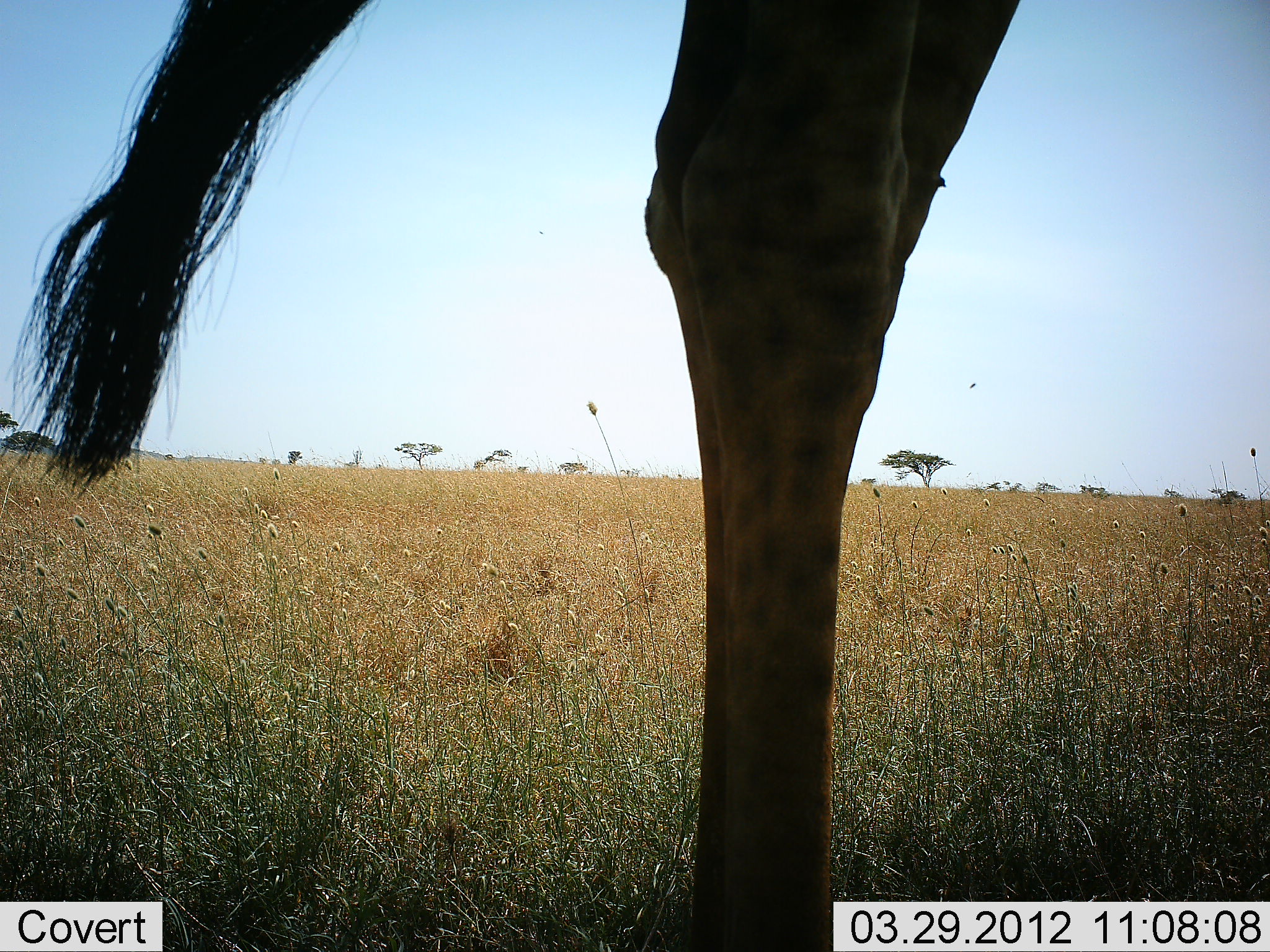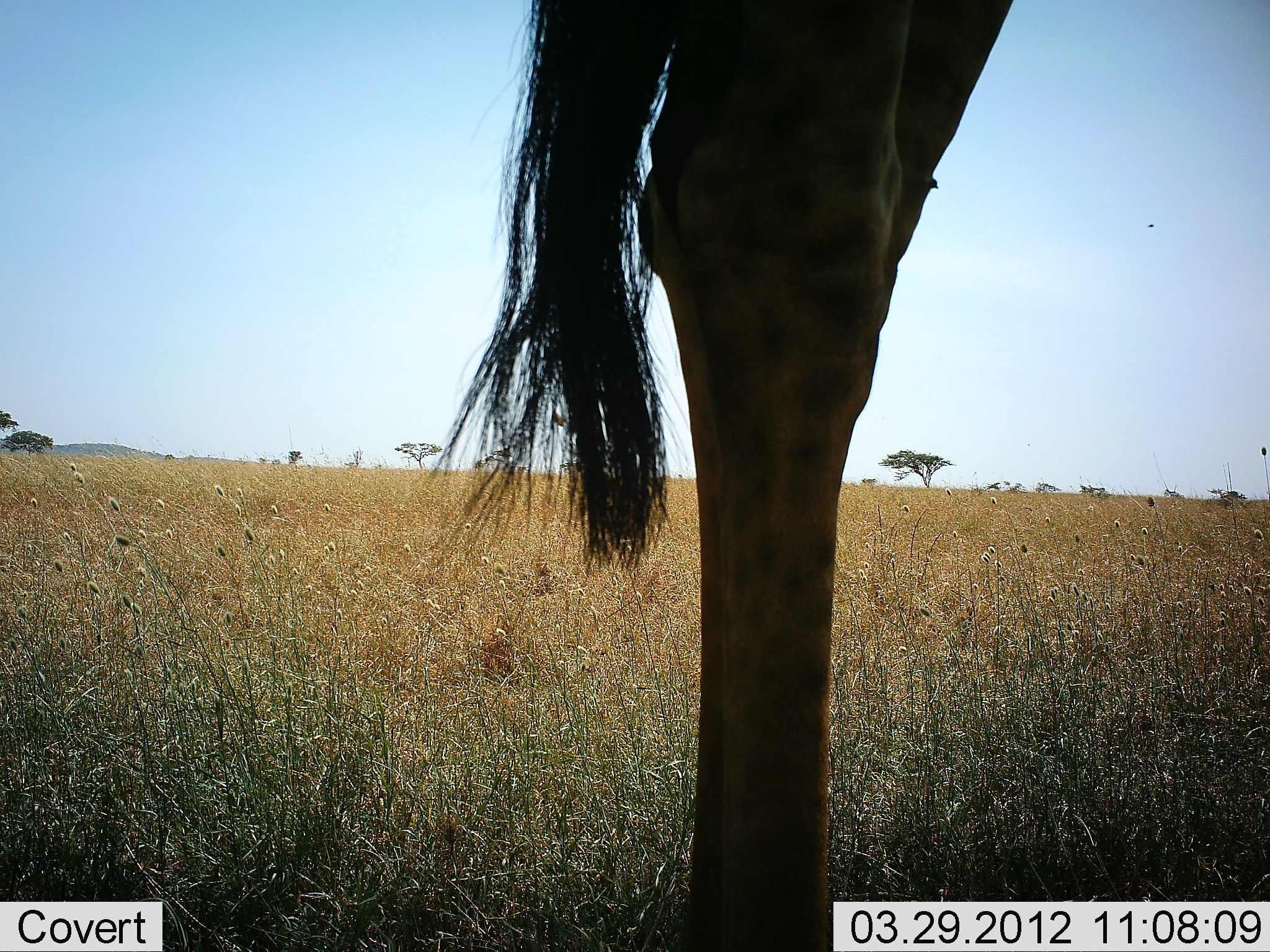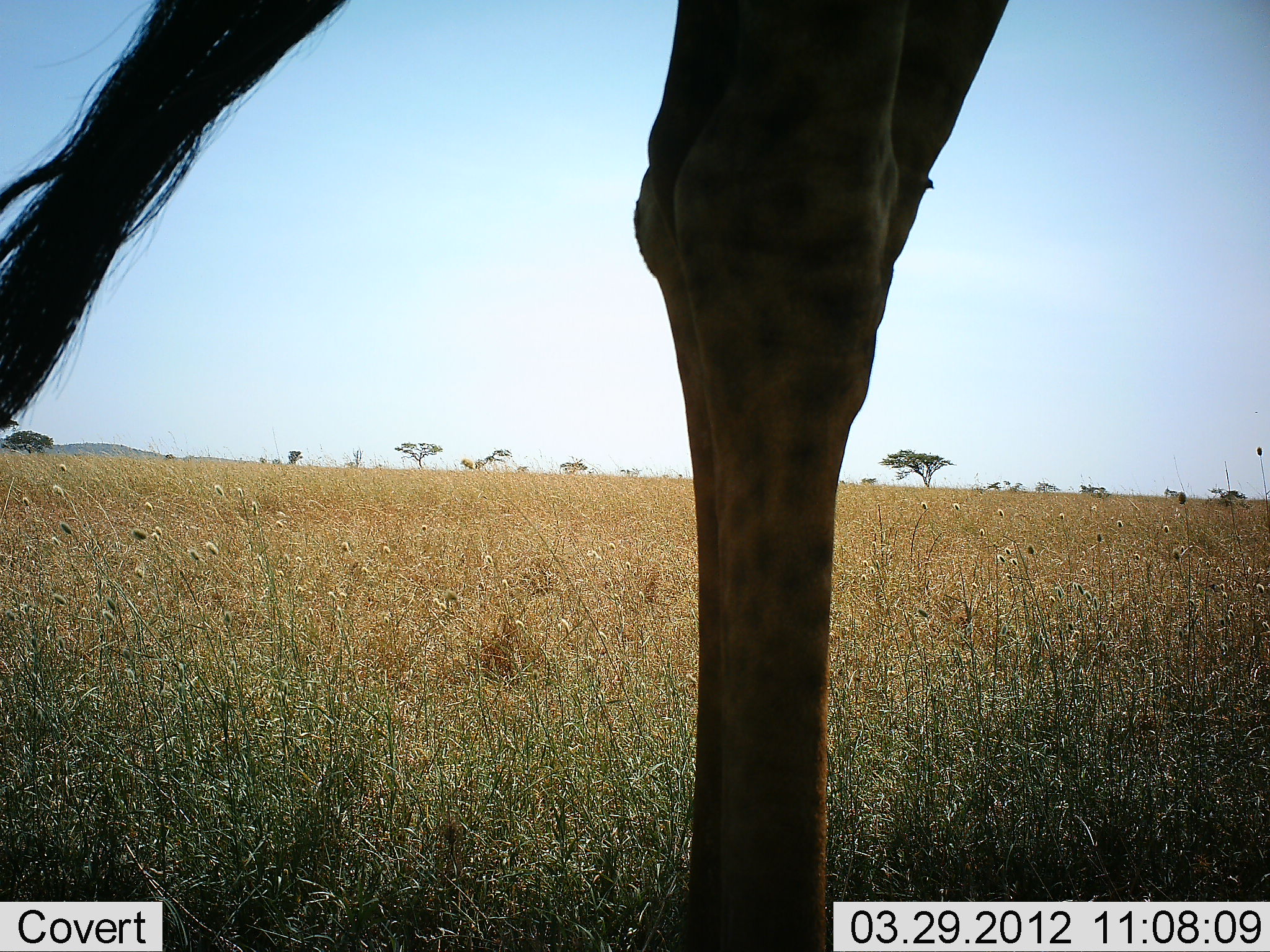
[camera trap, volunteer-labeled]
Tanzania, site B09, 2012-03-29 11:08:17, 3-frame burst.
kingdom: Animalia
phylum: Chordata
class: Mammalia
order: Artiodactyla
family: Giraffidae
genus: Giraffa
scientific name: Giraffa camelopardalis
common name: giraffe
Giraffe (Giraffa camelopardalis), count 1. Behavior (volunteer vote fractions): standing 100%, resting 0%, moving 0%, interacting 0%. Young present (vote fraction): 0%. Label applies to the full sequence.